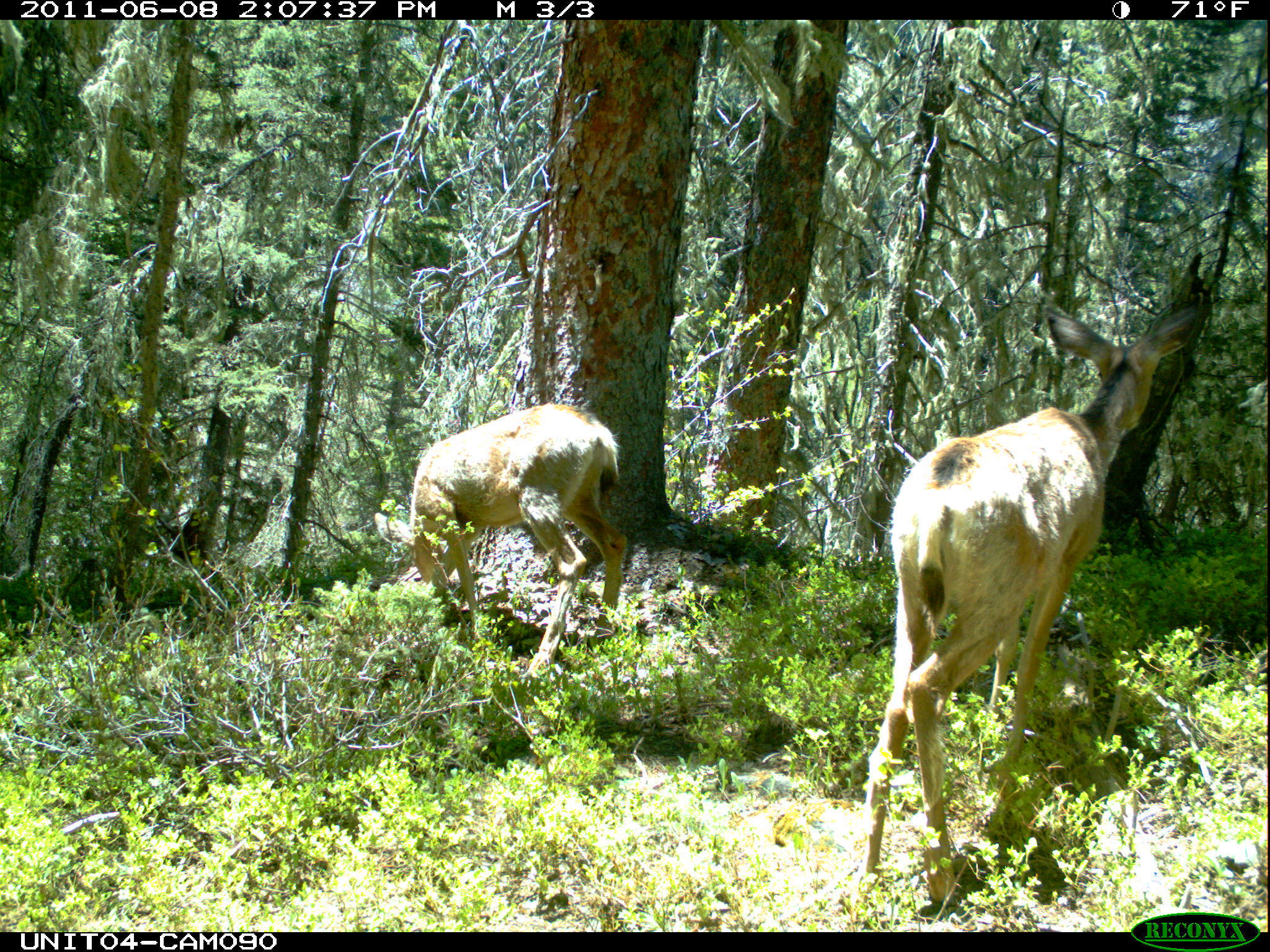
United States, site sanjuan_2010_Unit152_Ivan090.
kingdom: Animalia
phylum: Chordata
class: Mammalia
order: Artiodactyla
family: Cervidae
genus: Odocoileus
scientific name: Odocoileus hemionus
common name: mule deer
Odocoileus hemionus (mule deer).